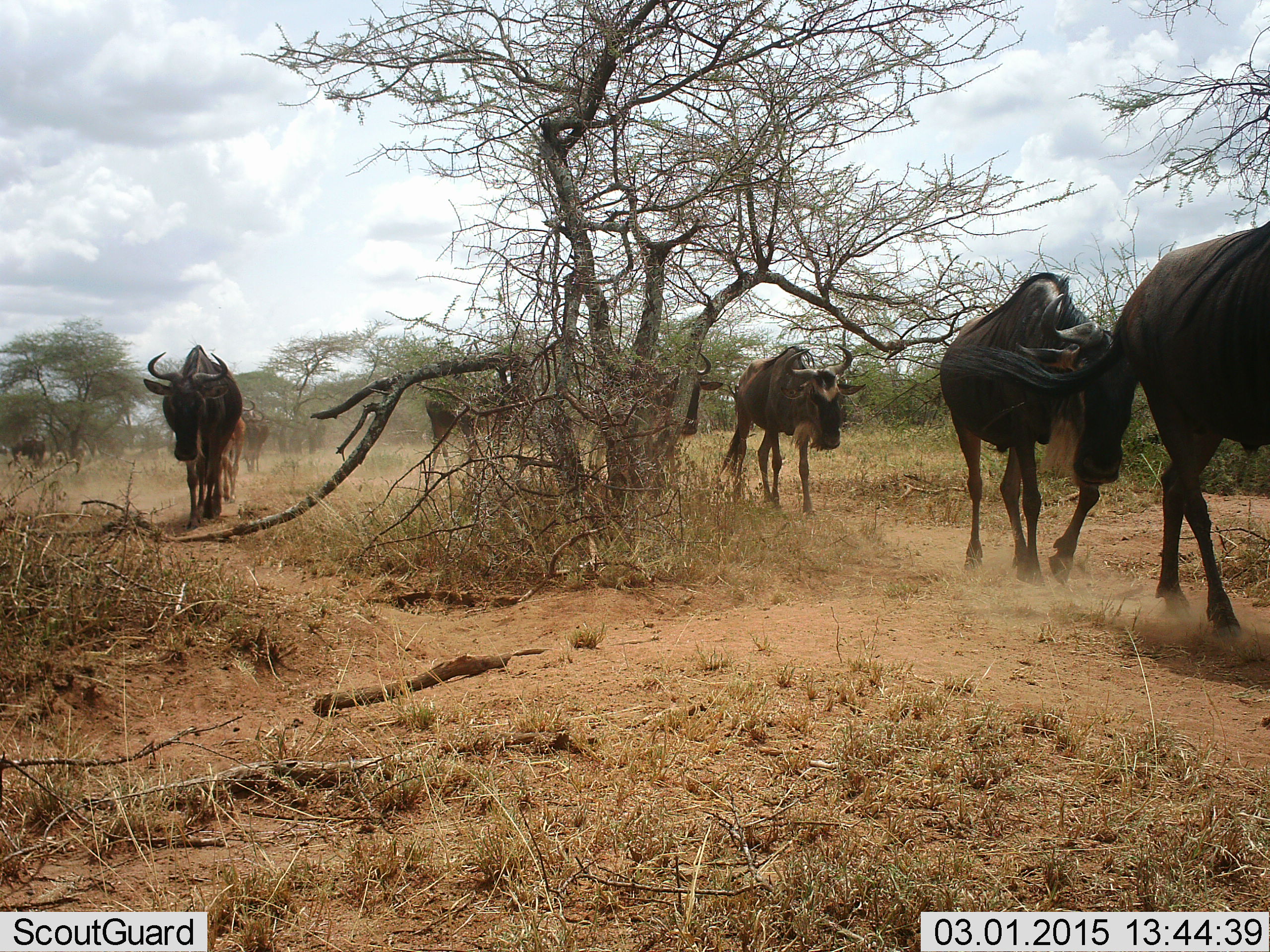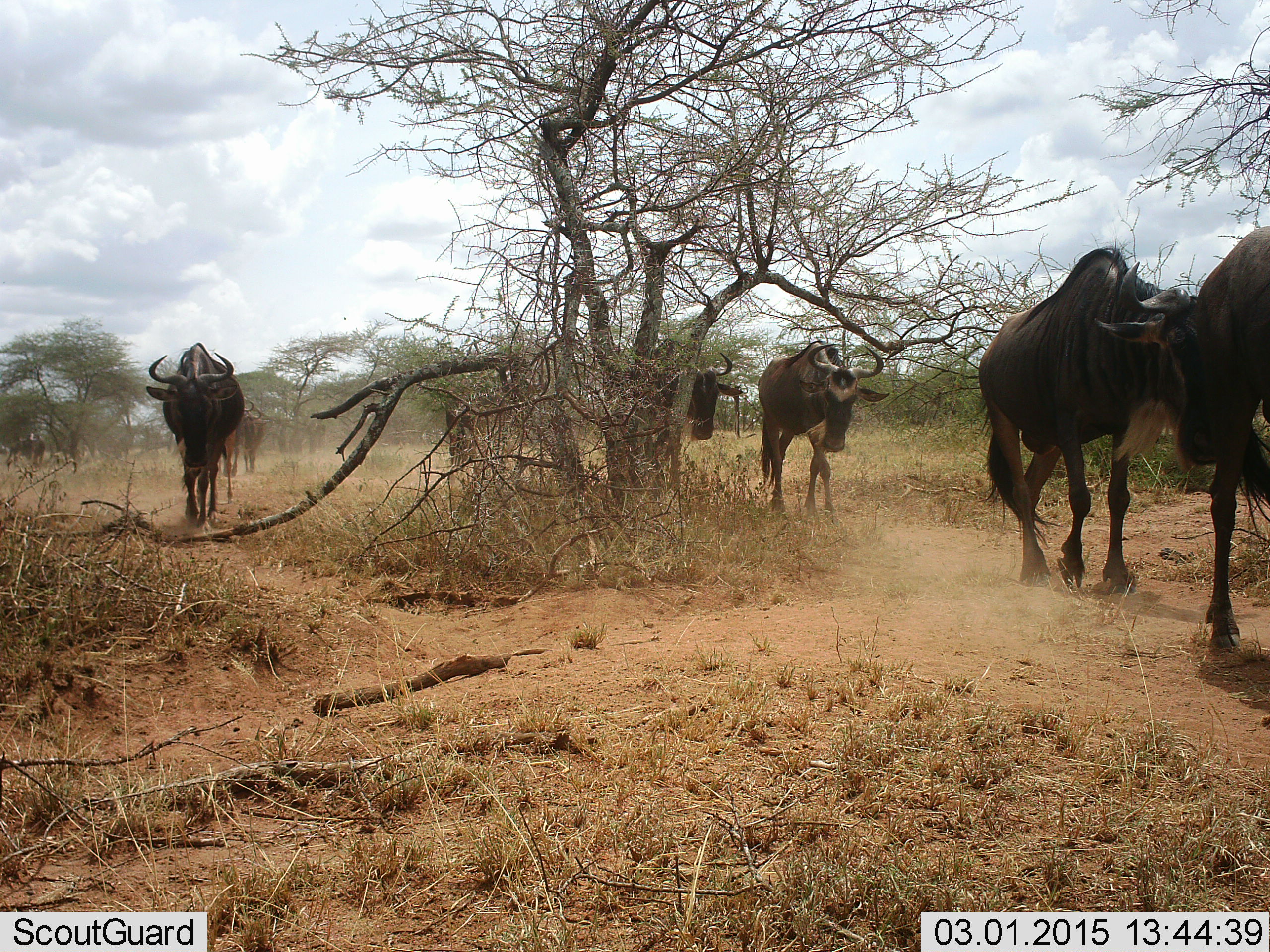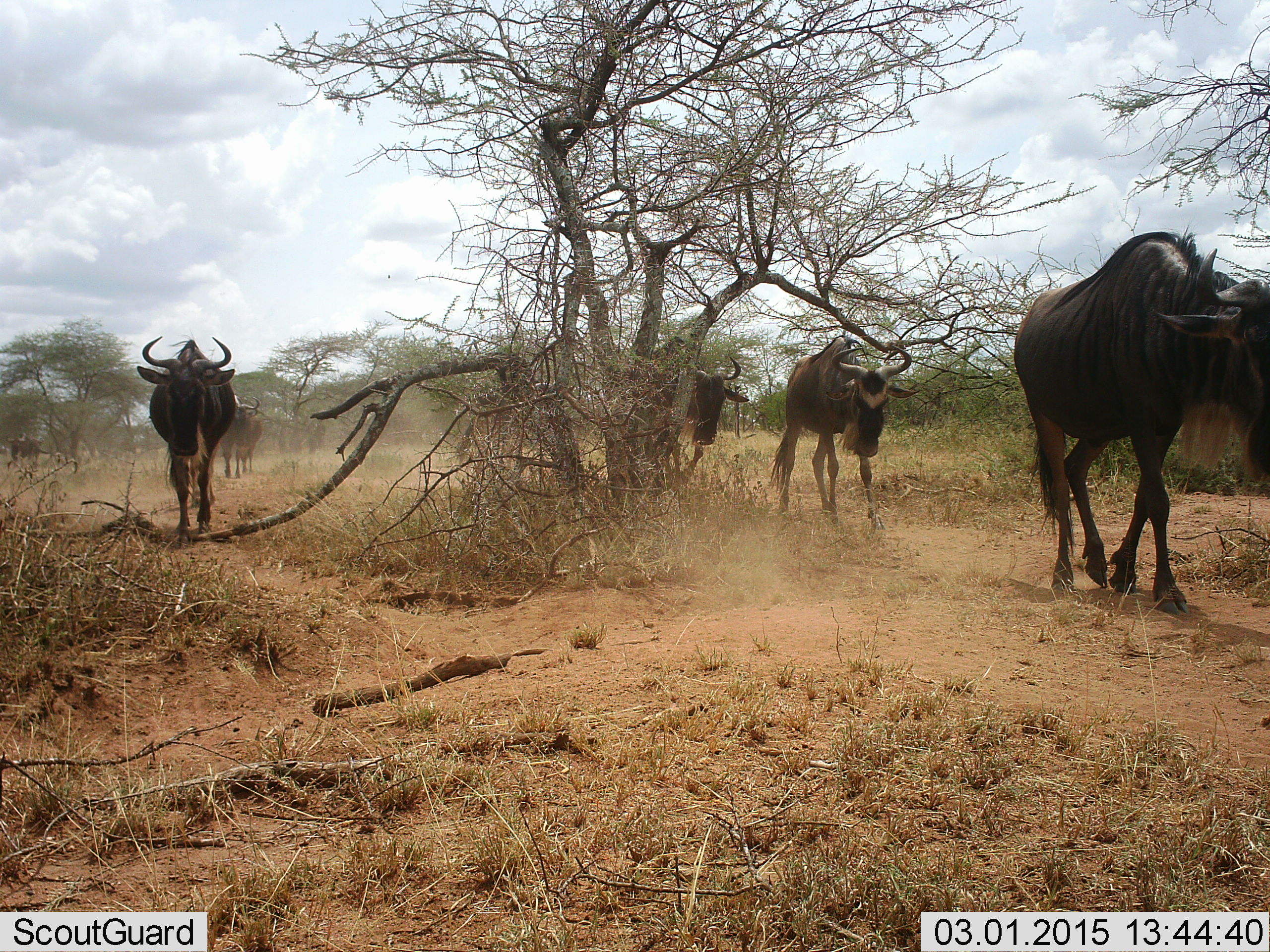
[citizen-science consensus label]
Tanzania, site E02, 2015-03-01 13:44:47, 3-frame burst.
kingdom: Animalia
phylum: Chordata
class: Mammalia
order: Artiodactyla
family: Bovidae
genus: Connochaetes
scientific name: Connochaetes taurinus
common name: blue wildebeest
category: wildebeest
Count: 8.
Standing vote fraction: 0%.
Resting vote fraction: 0%.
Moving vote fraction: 100%.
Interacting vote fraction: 0%.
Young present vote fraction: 0%.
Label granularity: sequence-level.